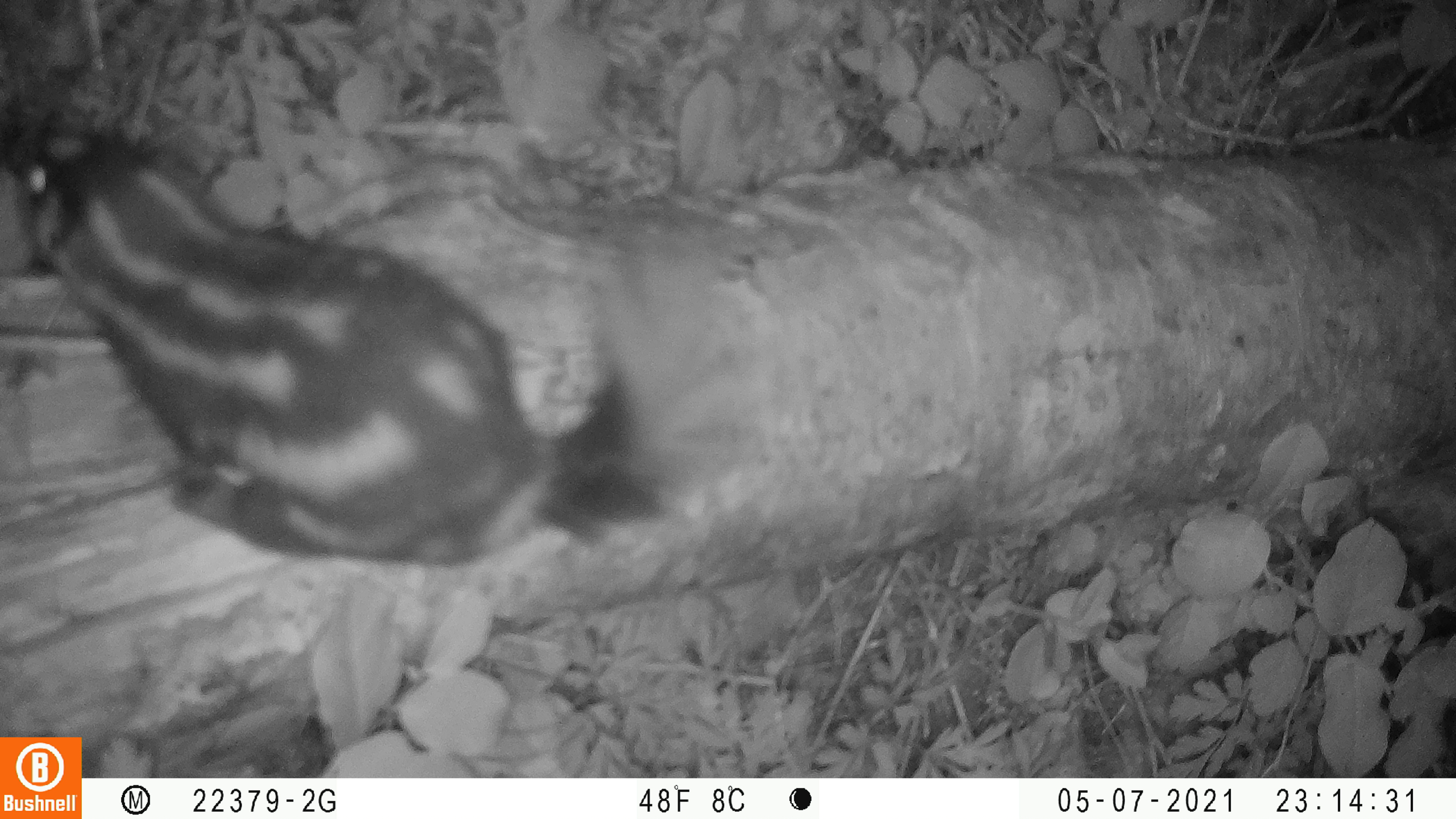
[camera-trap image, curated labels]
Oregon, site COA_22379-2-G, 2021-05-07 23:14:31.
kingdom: Animalia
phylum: Chordata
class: Mammalia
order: Carnivora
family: Mephitidae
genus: Spilogale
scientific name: Spilogale gracilis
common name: western spotted skunk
Western spotted skunk (Spilogale gracilis).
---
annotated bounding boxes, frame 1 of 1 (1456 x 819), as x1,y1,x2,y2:
western spotted skunk: 0,64,863,567